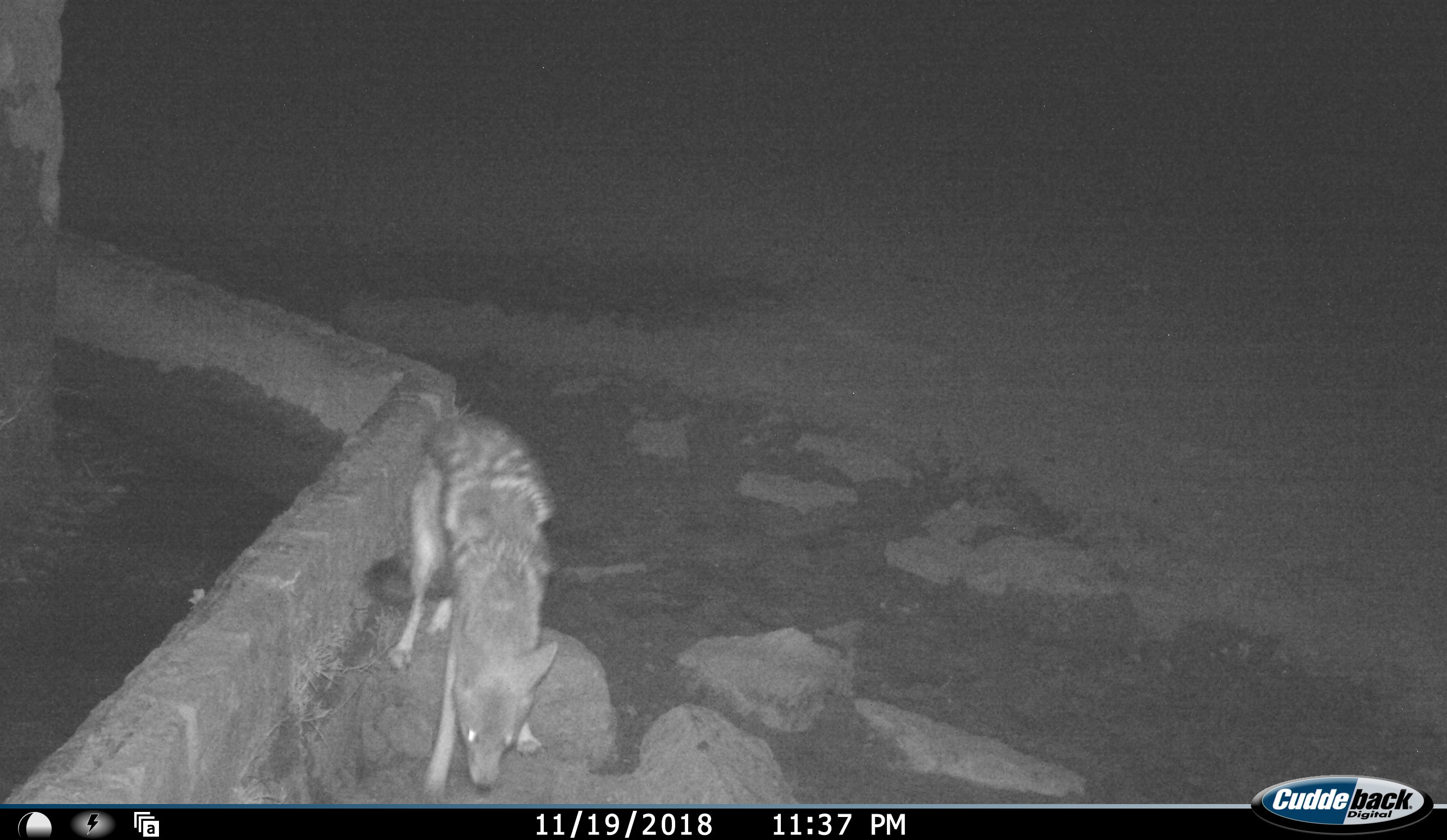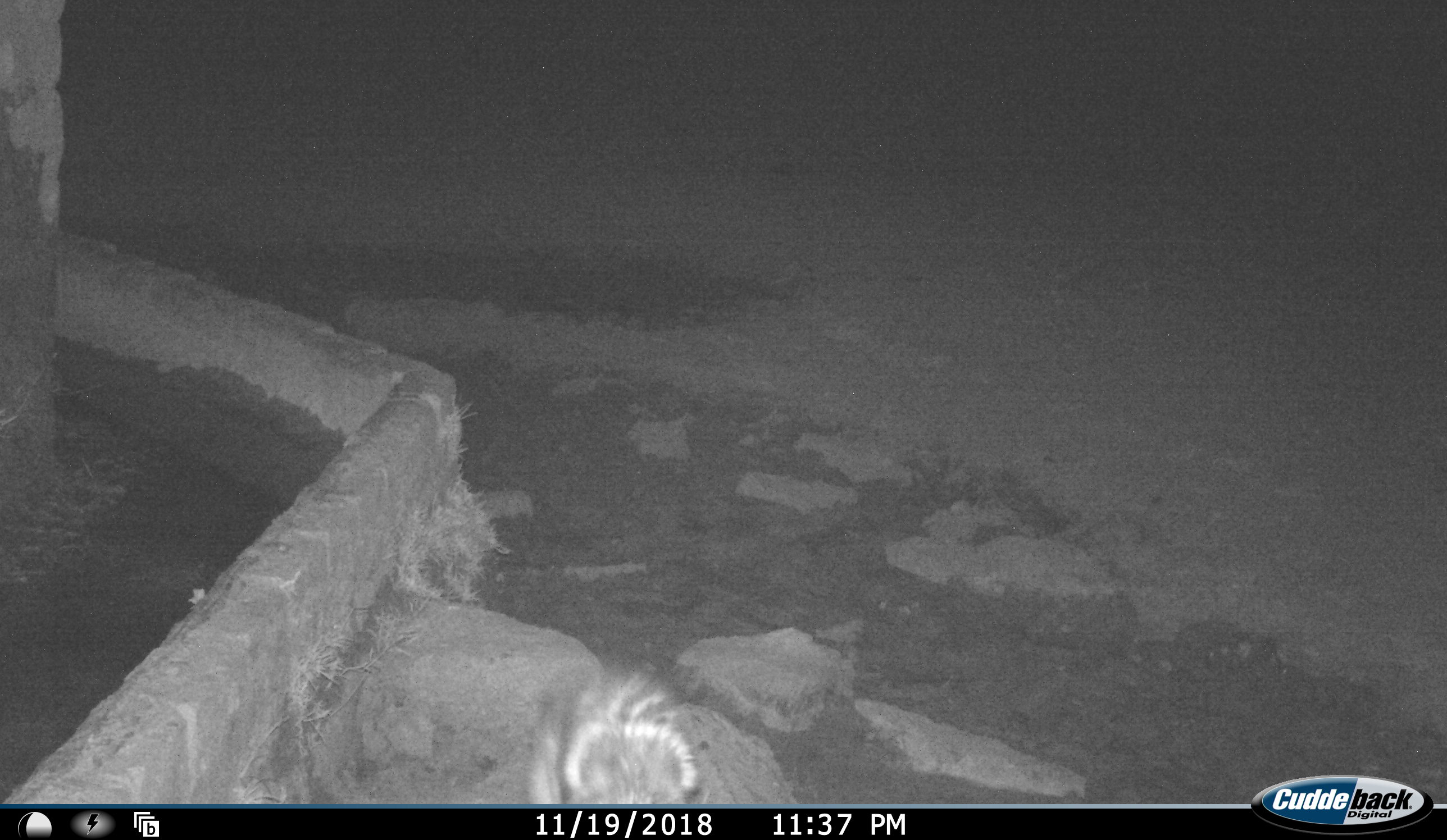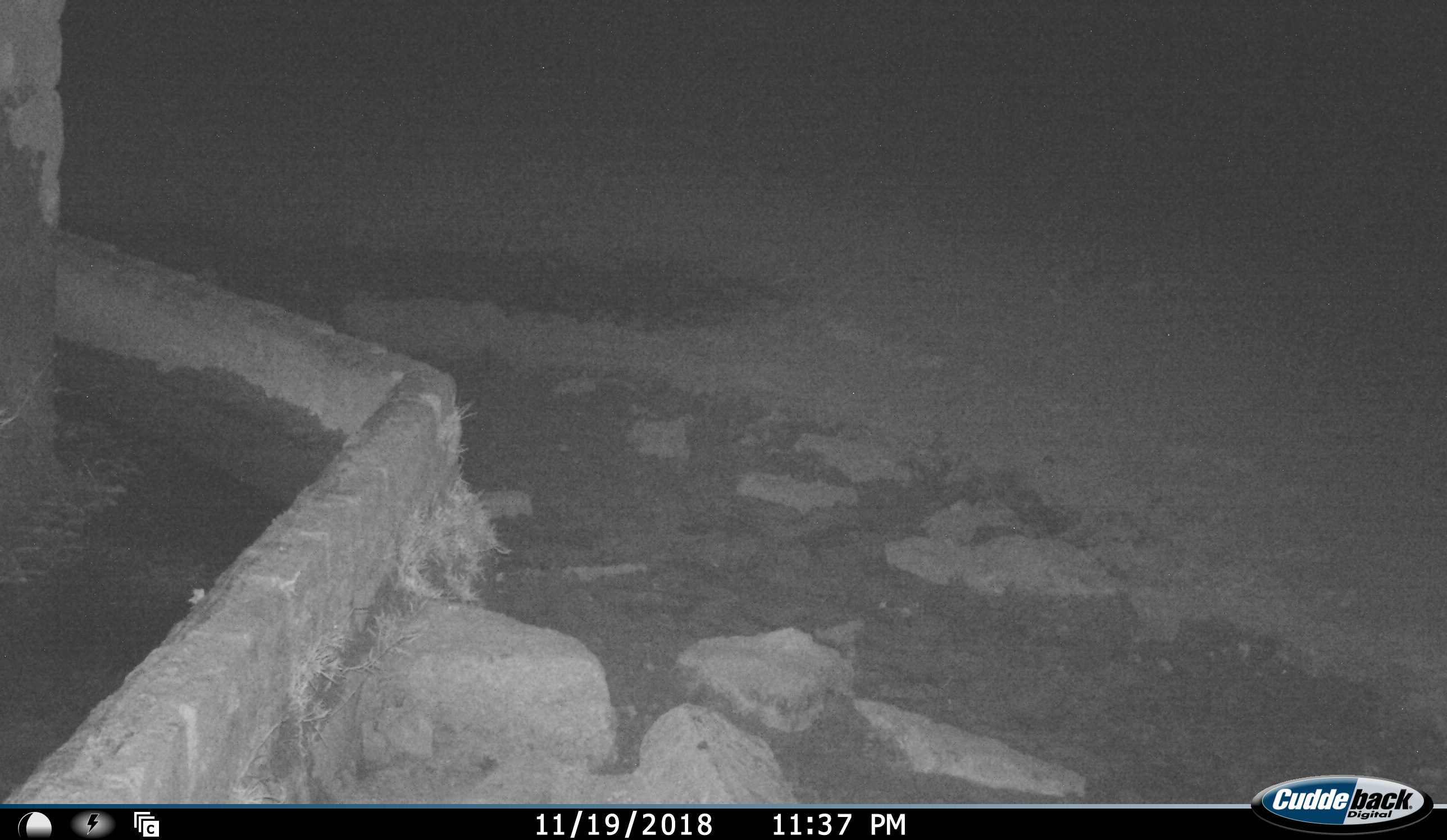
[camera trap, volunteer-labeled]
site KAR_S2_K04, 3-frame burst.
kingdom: Animalia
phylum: Chordata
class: Mammalia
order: Carnivora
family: Canidae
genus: Lupulella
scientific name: Lupulella mesomelas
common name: black-backed jackal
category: jackalblackbacked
Jackalblackbacked (black-backed jackal) (Lupulella mesomelas), count 1. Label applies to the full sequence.